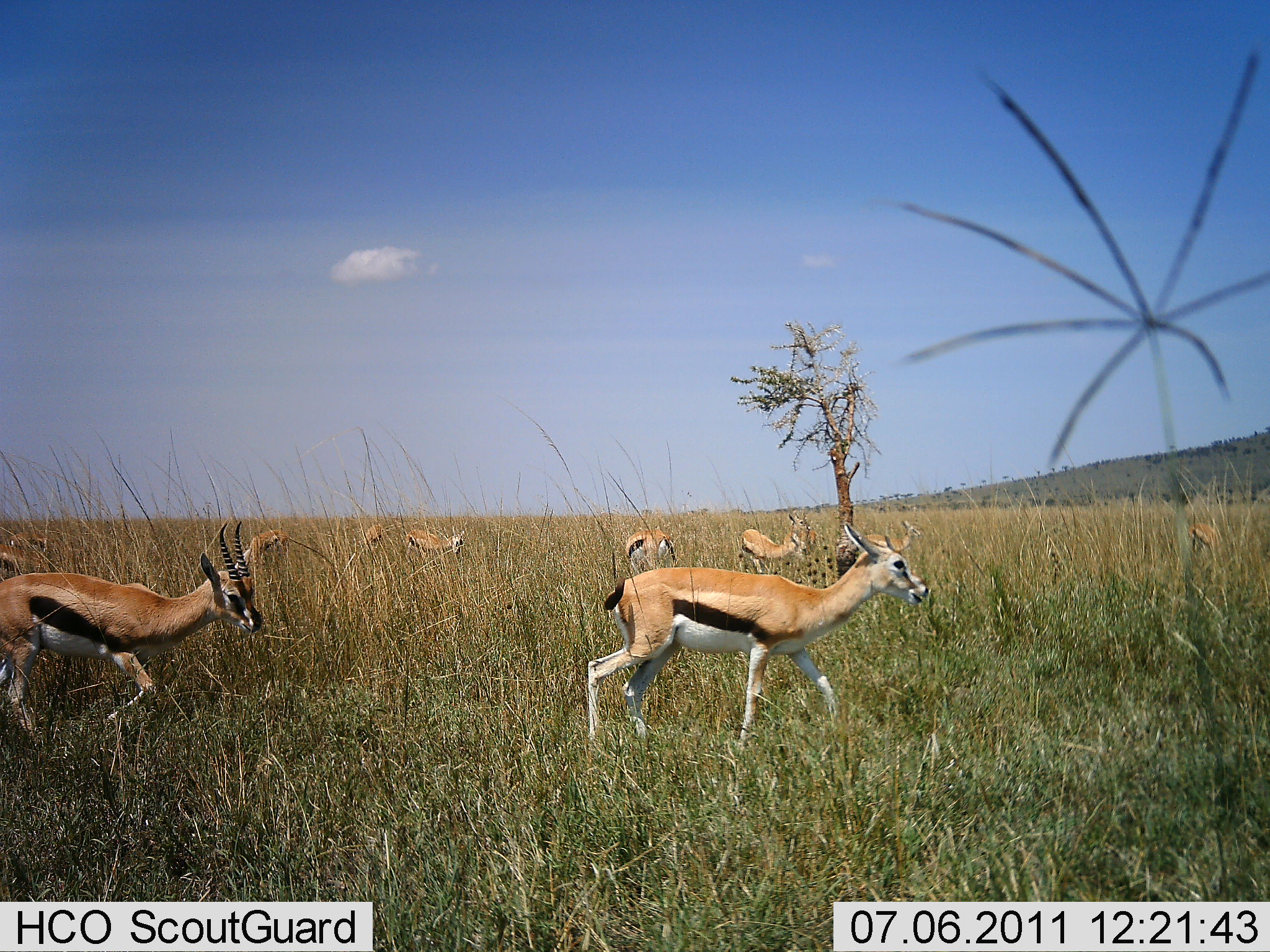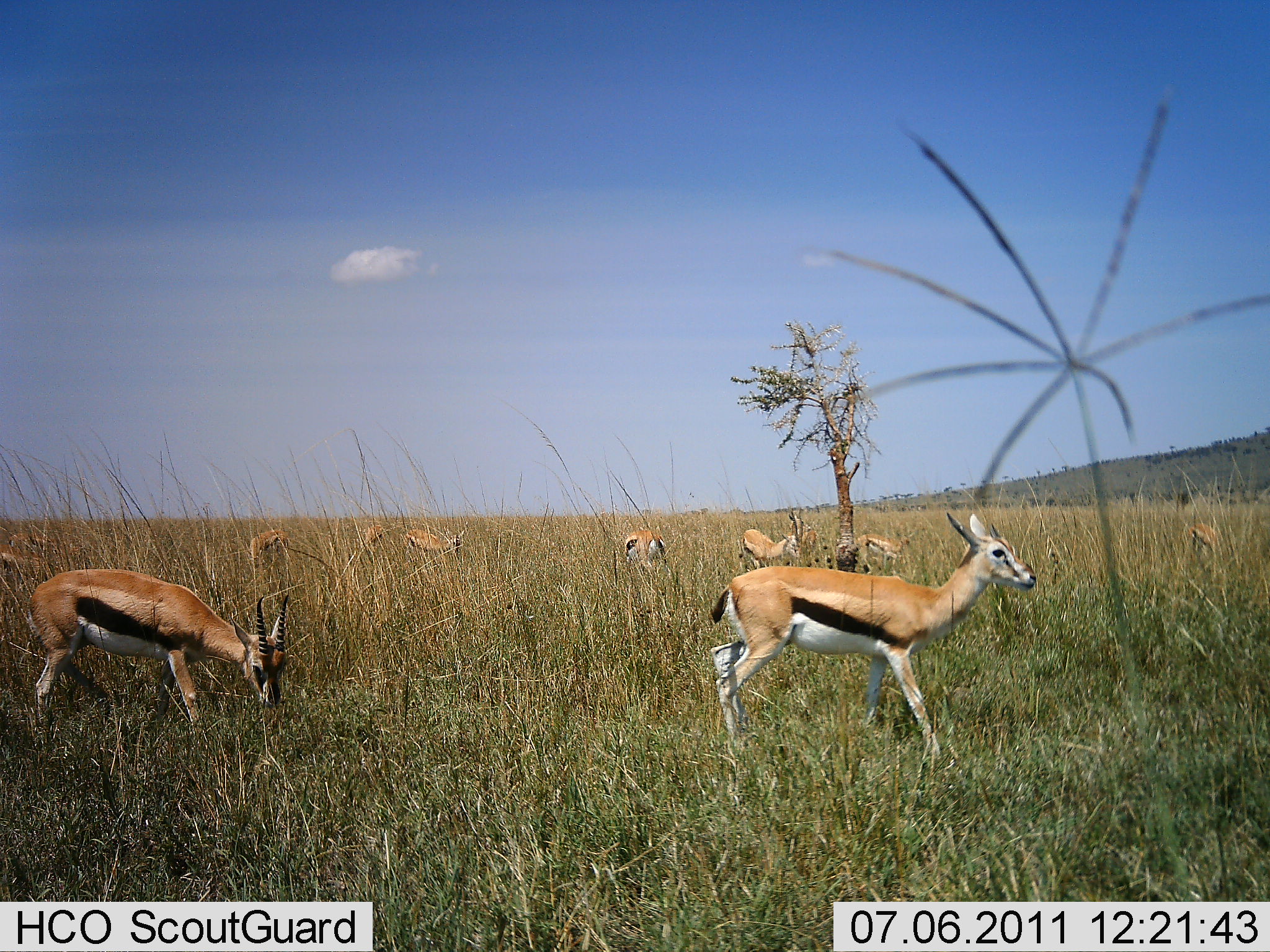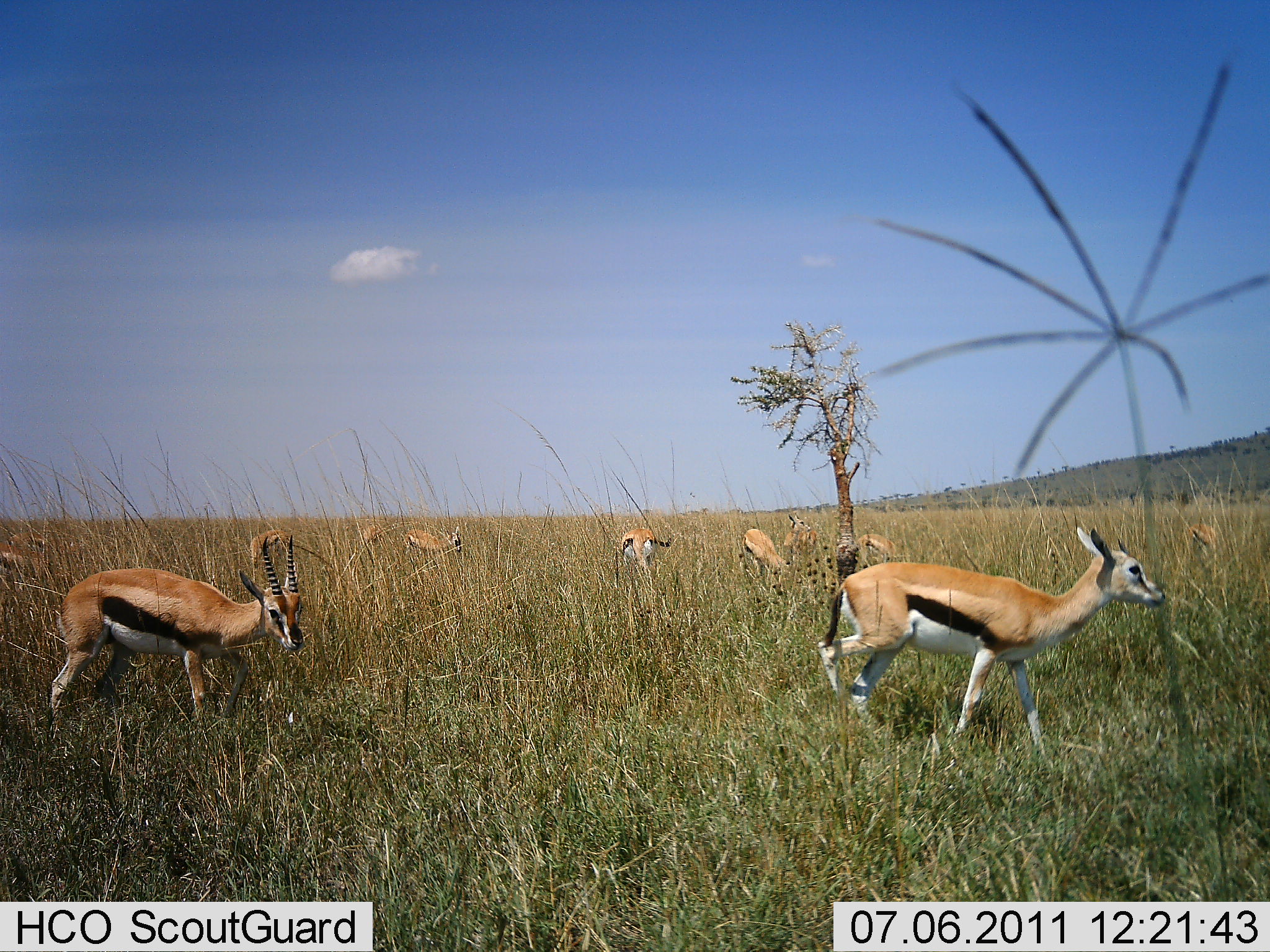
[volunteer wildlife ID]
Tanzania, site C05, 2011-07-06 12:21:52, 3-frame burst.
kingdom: Animalia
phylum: Chordata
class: Mammalia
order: Artiodactyla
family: Bovidae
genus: Eudorcas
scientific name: Eudorcas thomsonii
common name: thomson's gazelle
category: gazellethomsons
Gazellethomsons (thomson's gazelle) (Eudorcas thomsonii), count 9. Behavior (volunteer vote fractions): standing 36%, resting 0%, moving 73%, interacting 0%. Young present (vote fraction): 0%. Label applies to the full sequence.